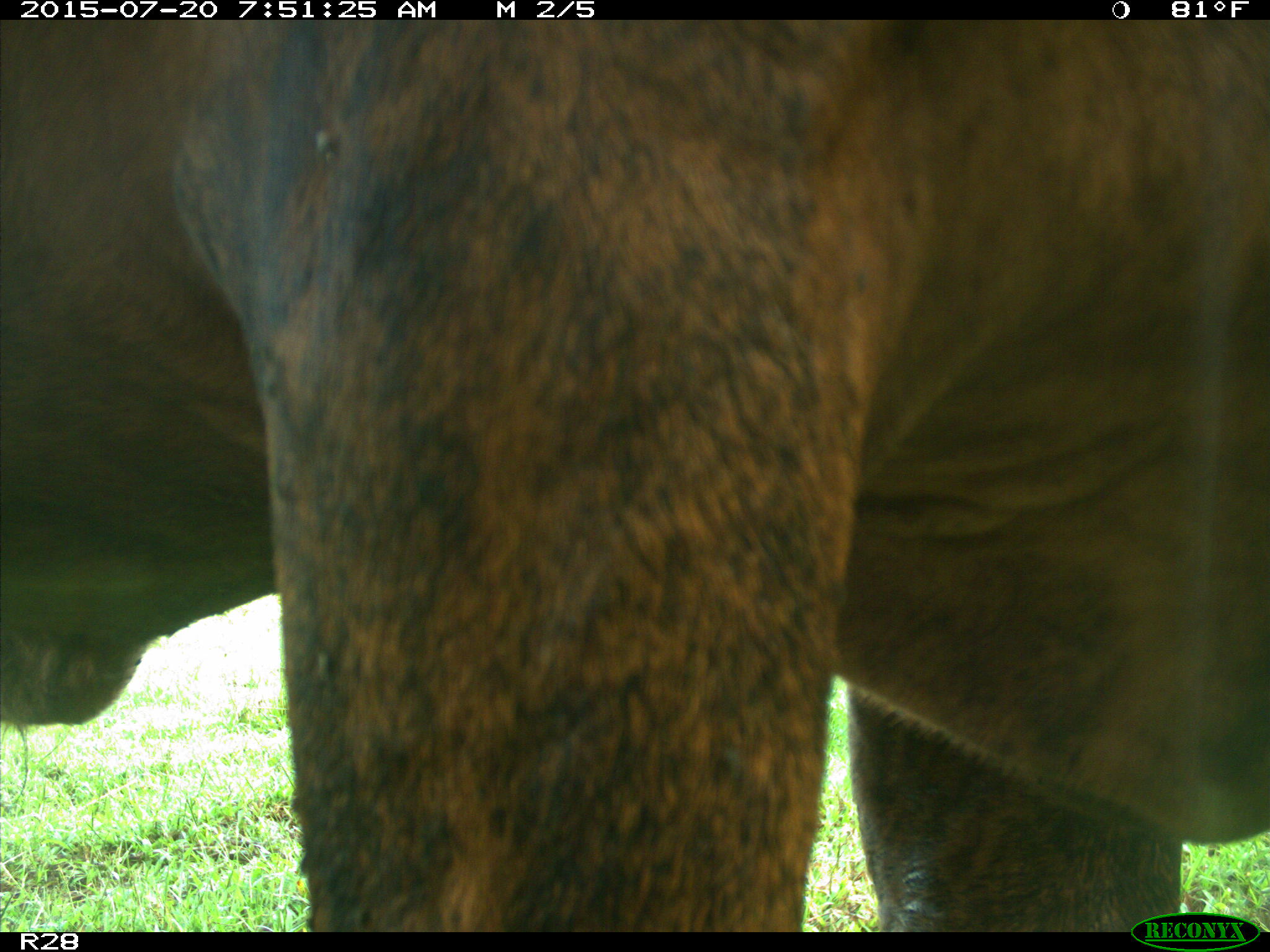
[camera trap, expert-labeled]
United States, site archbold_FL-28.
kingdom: Animalia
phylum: Chordata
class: Mammalia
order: Artiodactyla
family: Bovidae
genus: Bos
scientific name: Bos taurus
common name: domestic cow